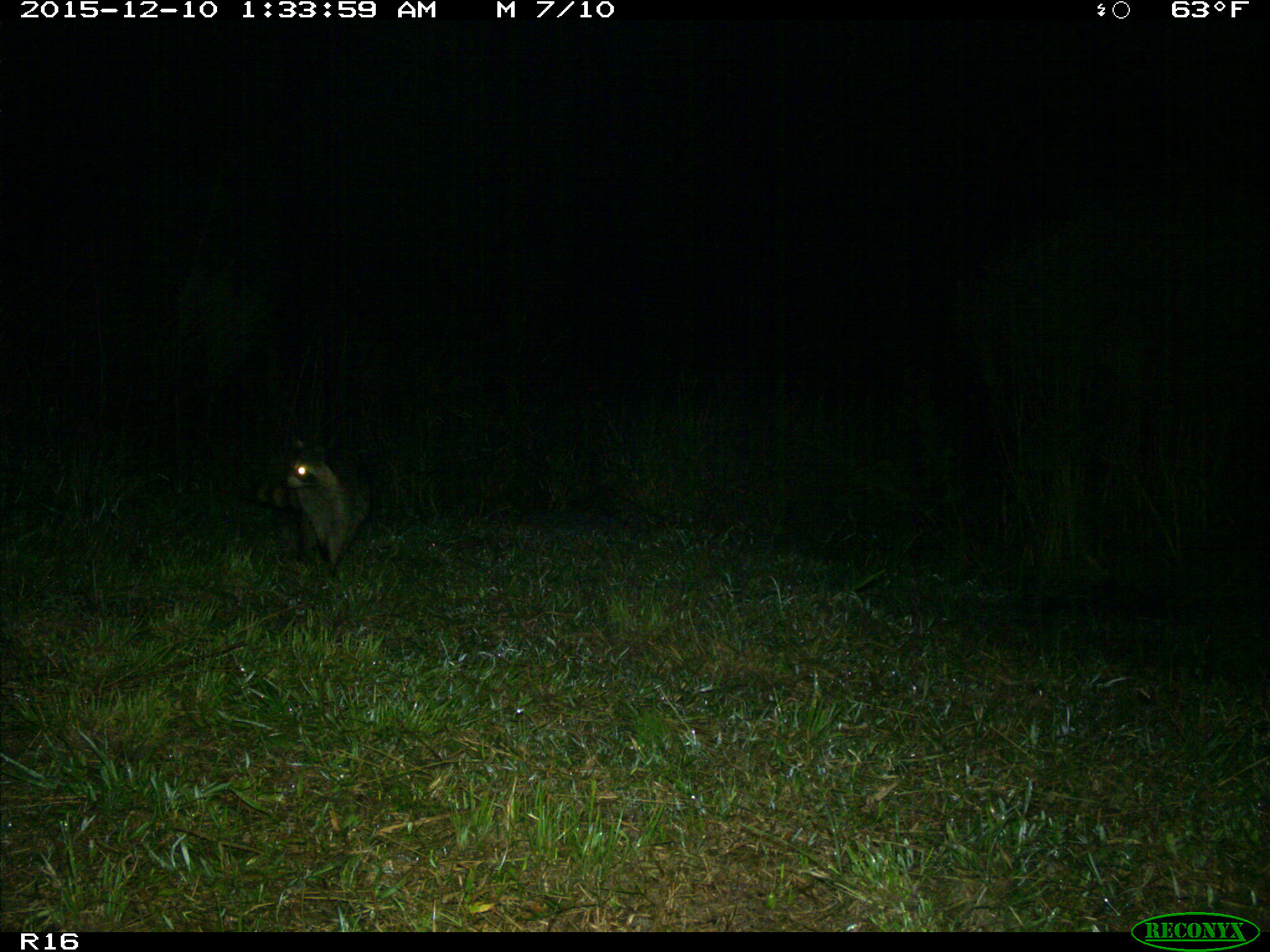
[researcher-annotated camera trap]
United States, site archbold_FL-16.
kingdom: Animalia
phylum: Chordata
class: Mammalia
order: Carnivora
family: Procyonidae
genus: Procyon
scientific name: Procyon lotor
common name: common raccoon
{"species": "Procyon lotor (common raccoon)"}